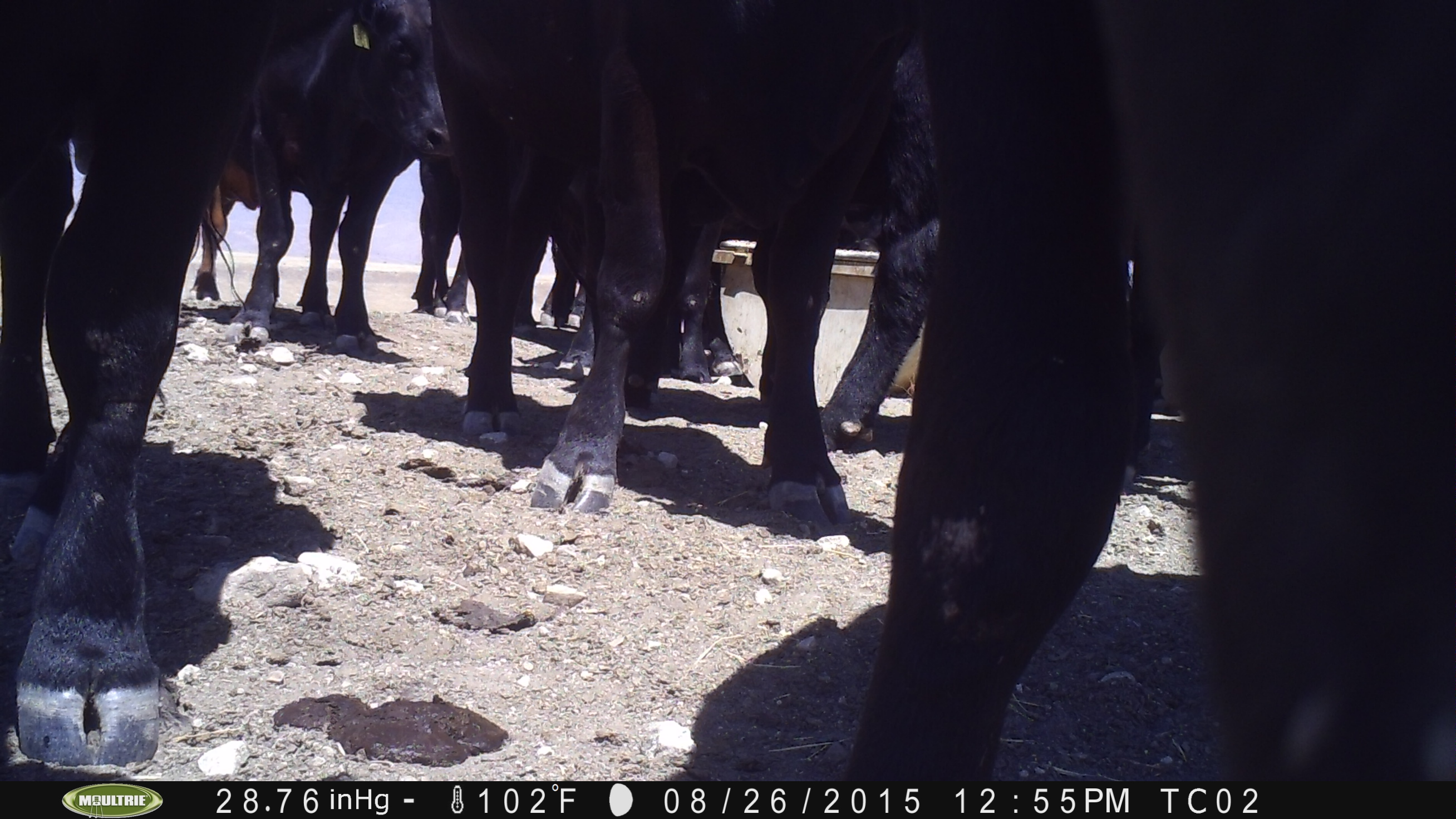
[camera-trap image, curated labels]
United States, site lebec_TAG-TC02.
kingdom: Animalia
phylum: Chordata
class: Mammalia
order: Artiodactyla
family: Bovidae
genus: Bos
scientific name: Bos taurus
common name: domestic cow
Bos taurus (domestic cow).